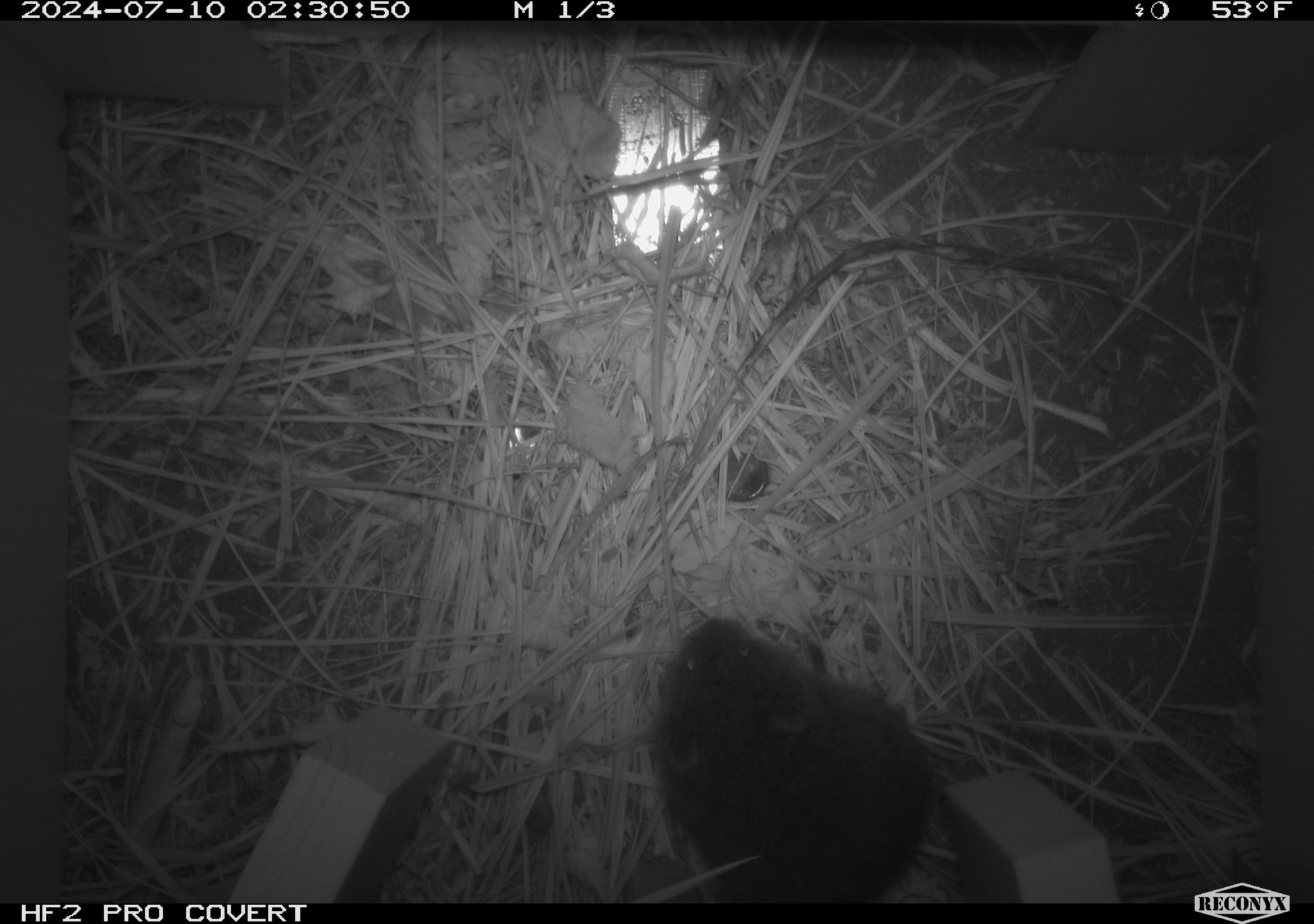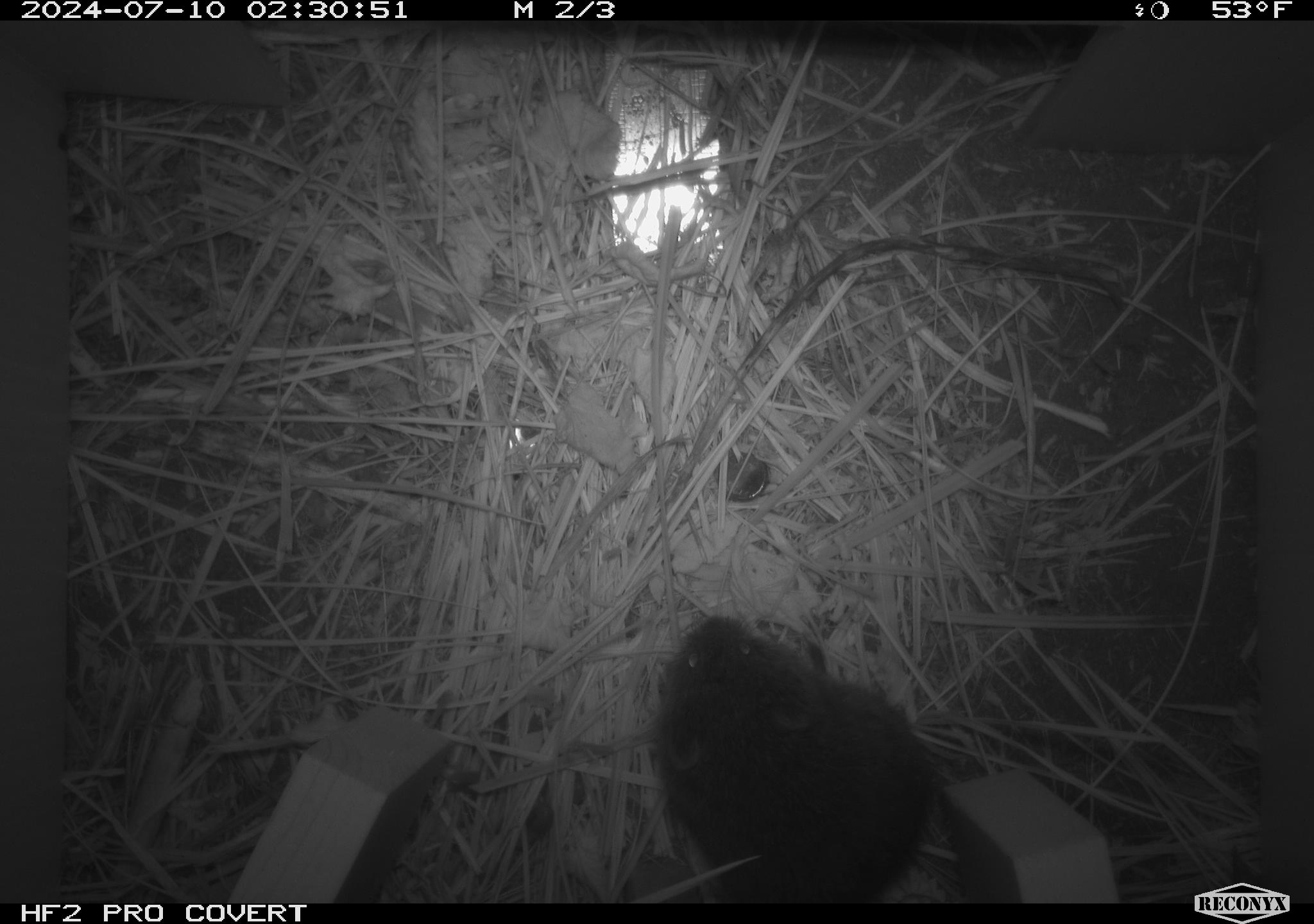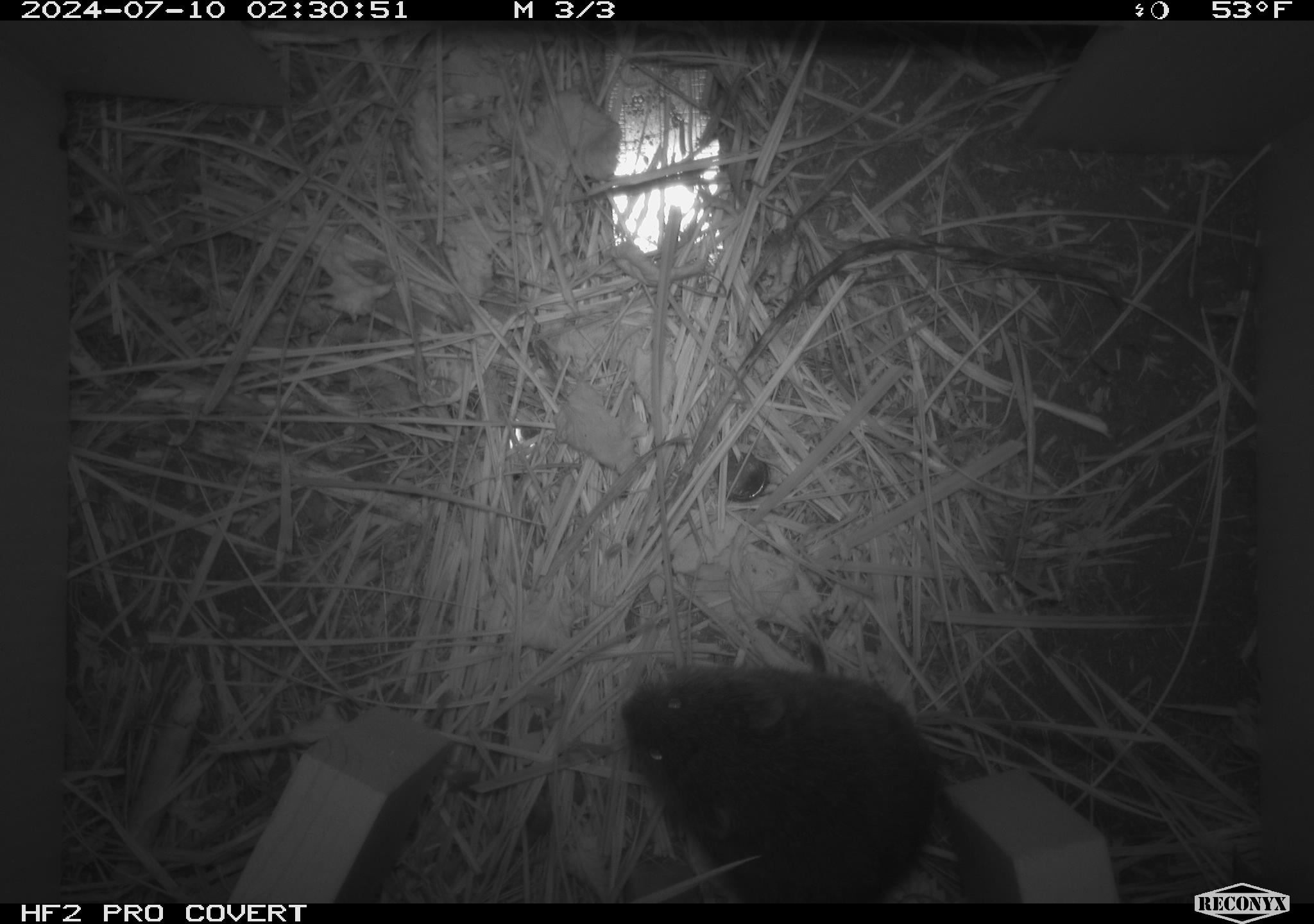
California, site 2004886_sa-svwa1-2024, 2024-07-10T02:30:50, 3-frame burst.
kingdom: Animalia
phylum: Chordata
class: Mammalia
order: Rodentia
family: Cricetidae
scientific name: Arvicolinae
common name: voles, lemmings, and muskrats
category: arvicolinae subfamily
Arvicolinae subfamily (voles, lemmings, and muskrats) (Arvicolinae).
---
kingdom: Animalia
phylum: Arthropoda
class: Malacostraca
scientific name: Malacostraca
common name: amphipods, crabs, isopods, krill, lobsters and shrimps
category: malacostracan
Malacostracan (amphipods, crabs, isopods, krill, lobsters and shrimps) (Malacostraca).